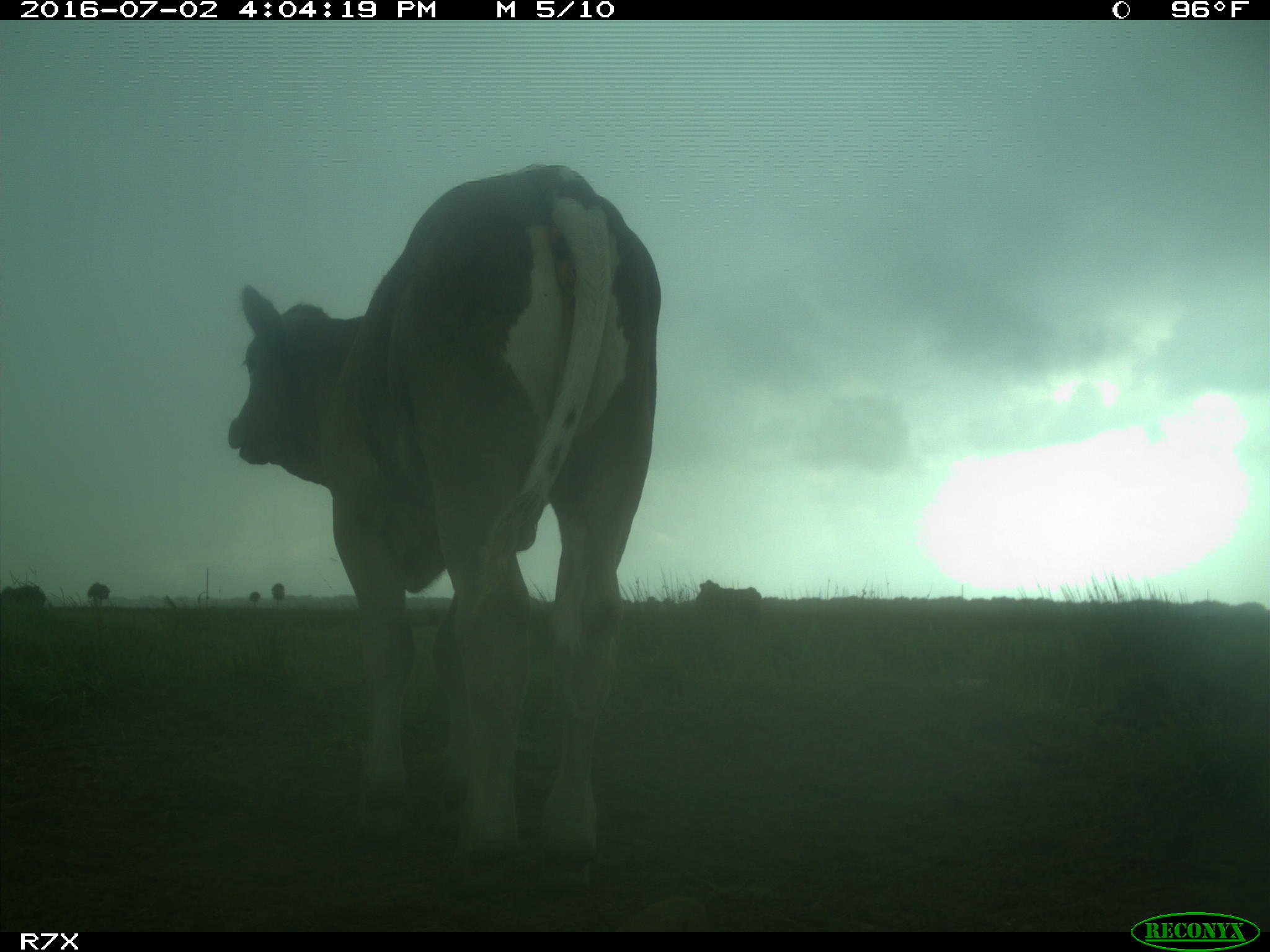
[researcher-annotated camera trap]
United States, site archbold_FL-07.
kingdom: Animalia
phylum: Chordata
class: Mammalia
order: Artiodactyla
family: Bovidae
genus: Bos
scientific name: Bos taurus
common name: domestic cow